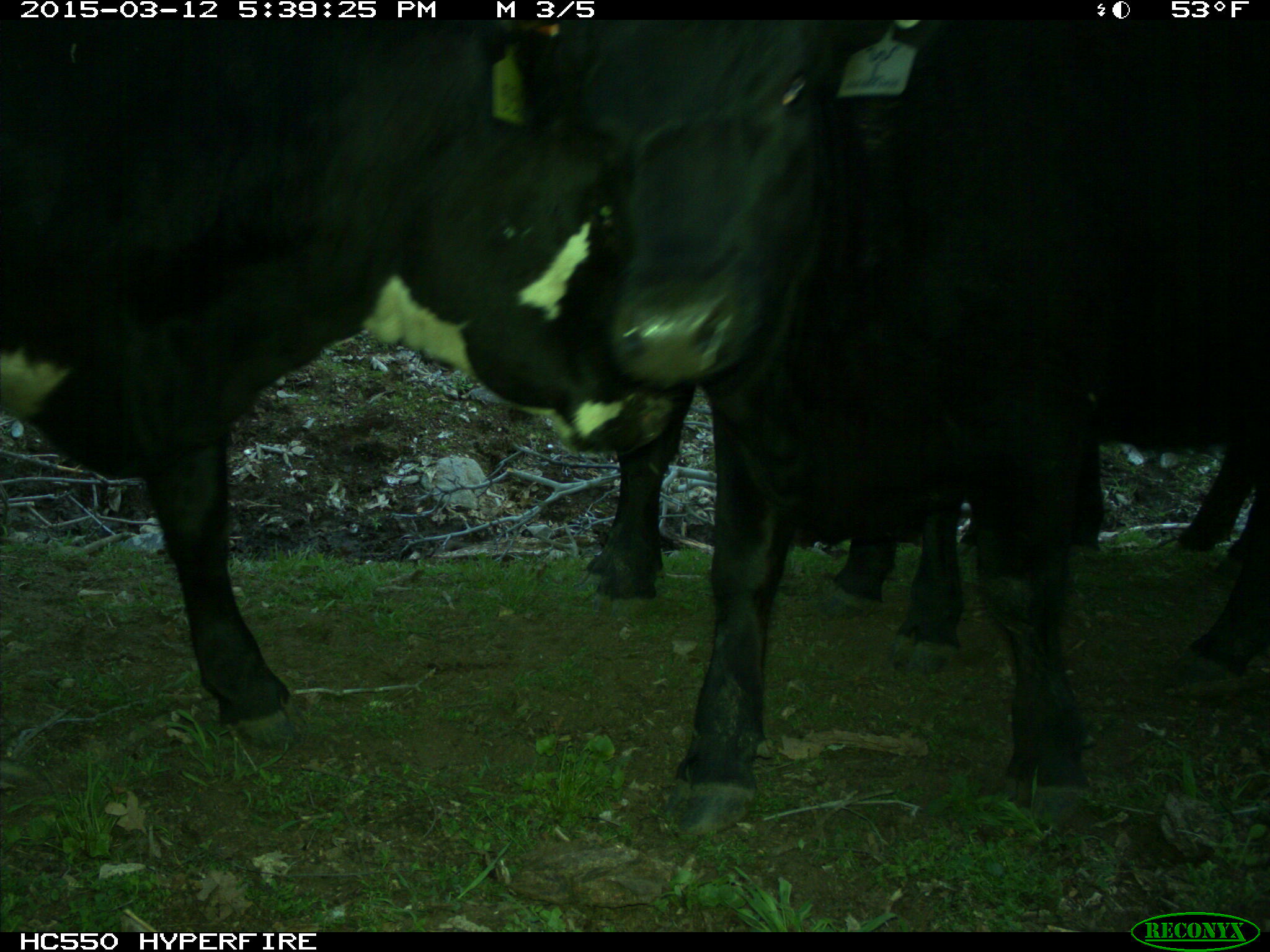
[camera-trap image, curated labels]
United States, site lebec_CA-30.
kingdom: Animalia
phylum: Chordata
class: Mammalia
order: Artiodactyla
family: Bovidae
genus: Bos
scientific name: Bos taurus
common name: domestic cow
Bos taurus (domestic cow).